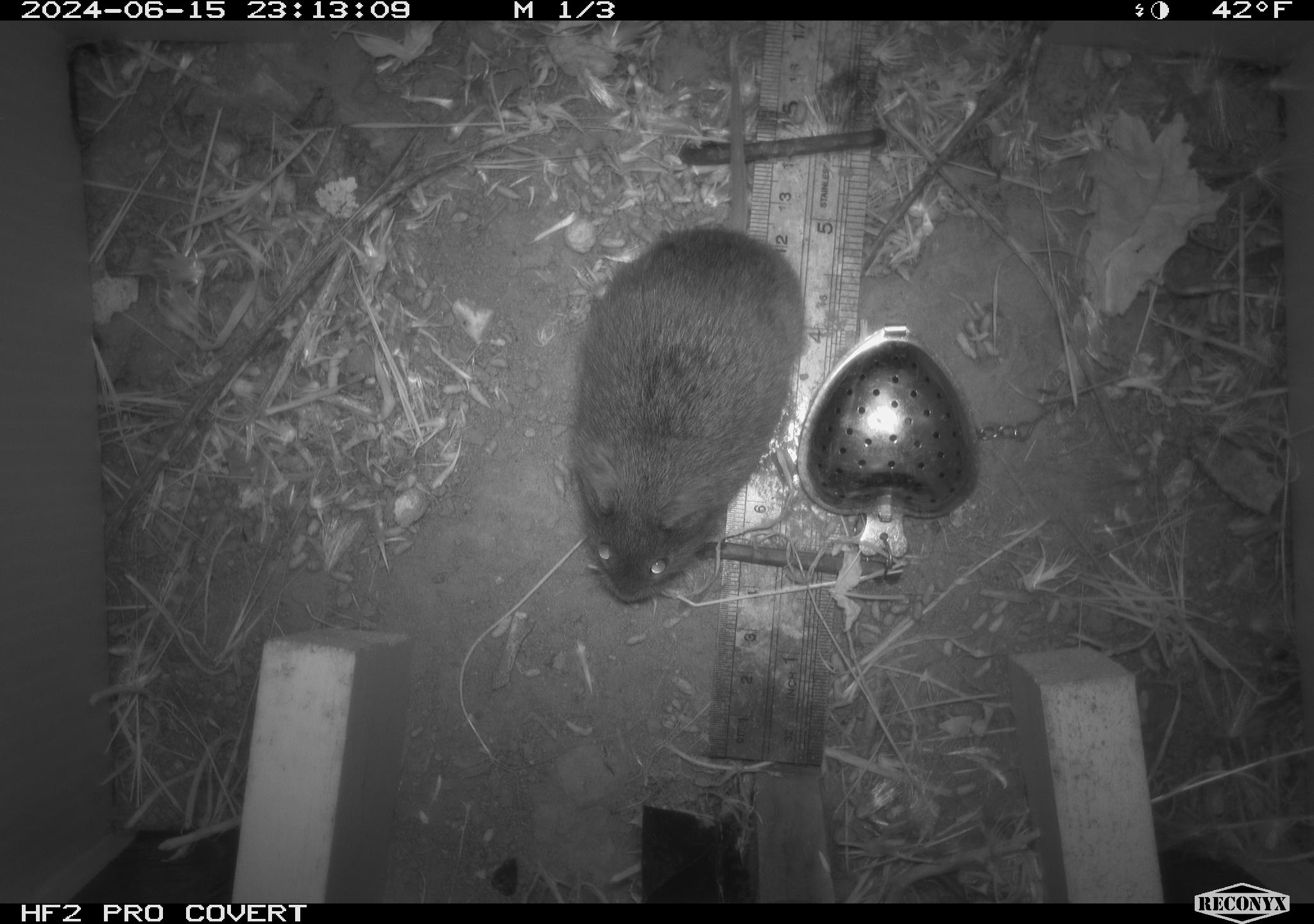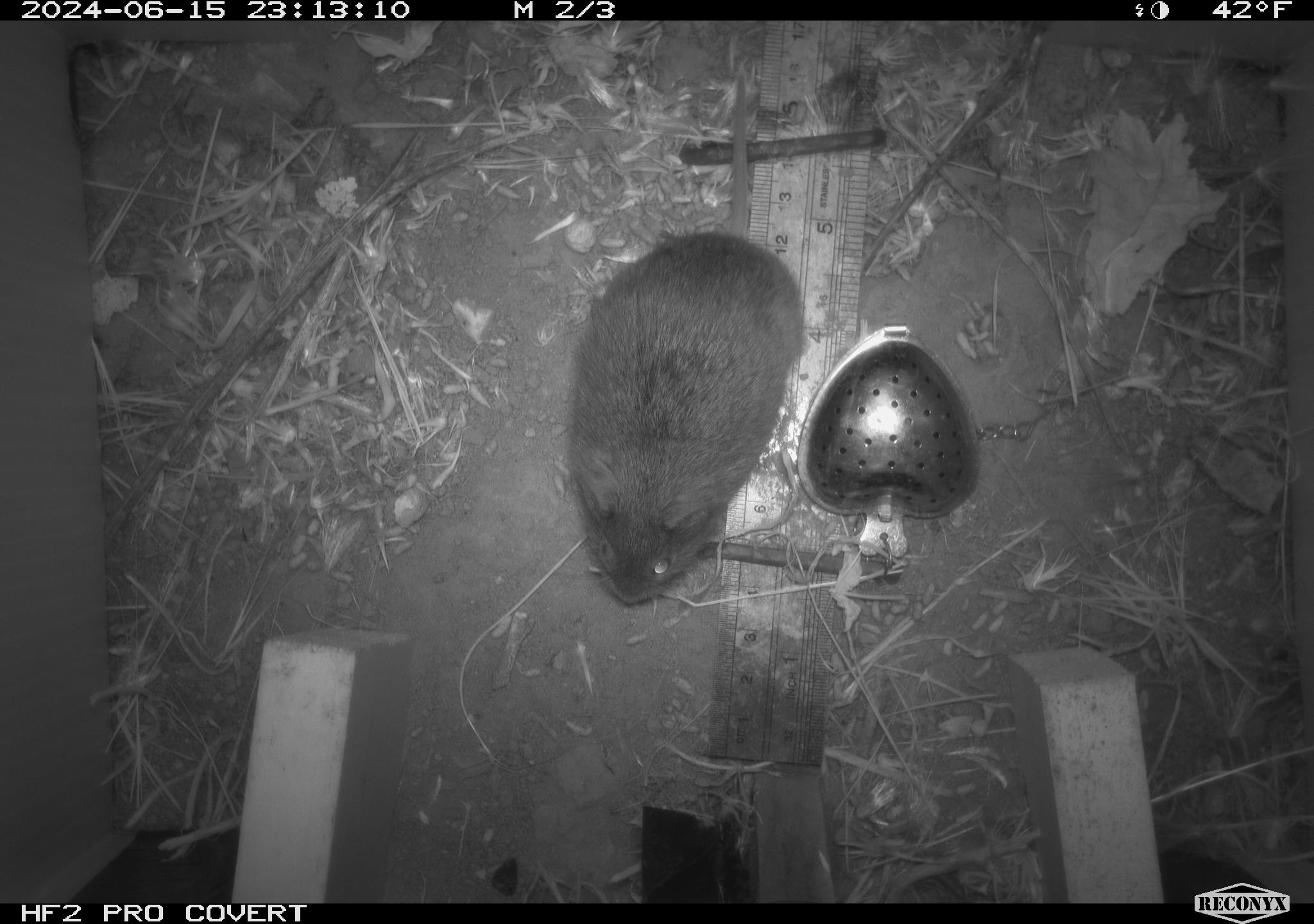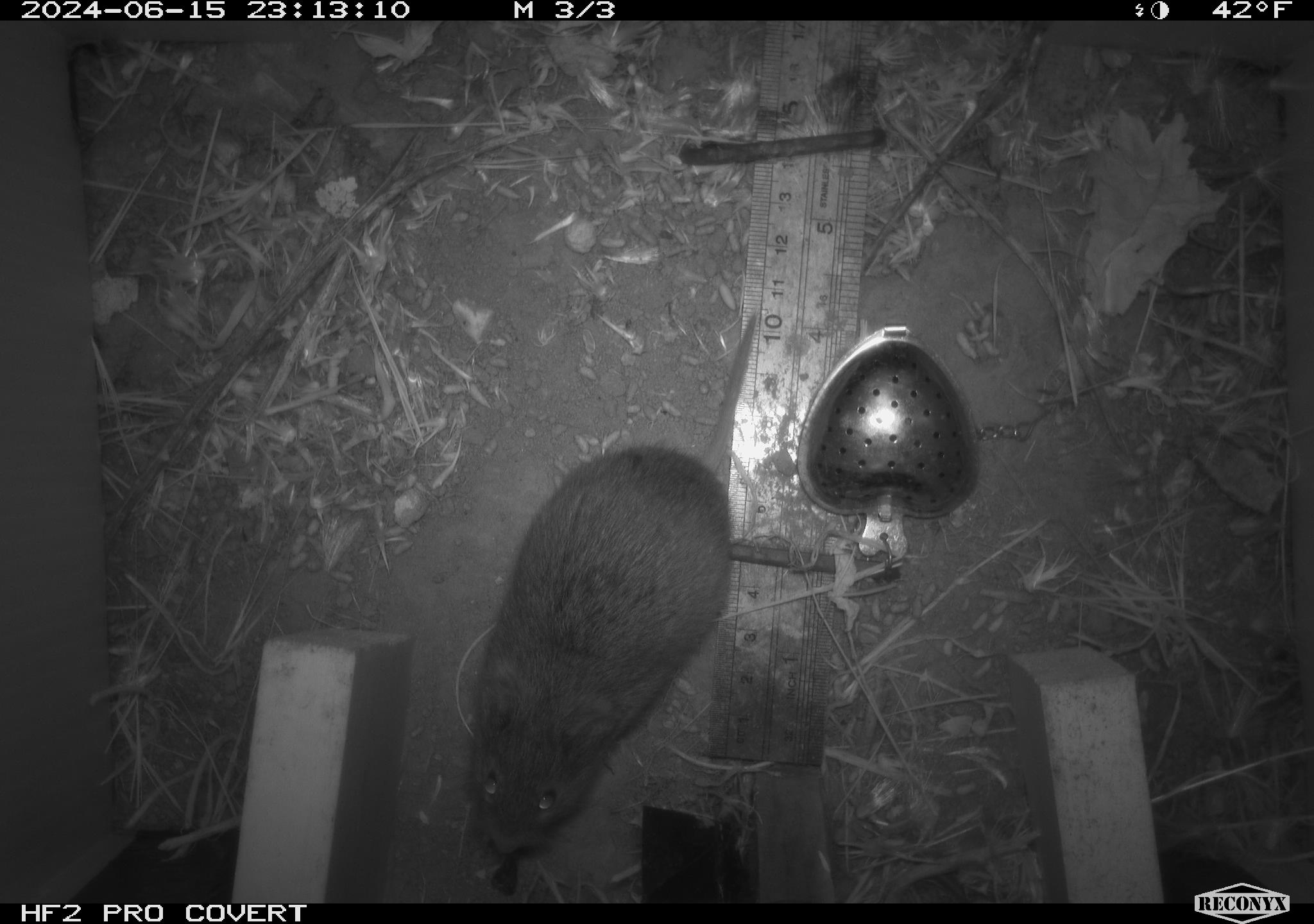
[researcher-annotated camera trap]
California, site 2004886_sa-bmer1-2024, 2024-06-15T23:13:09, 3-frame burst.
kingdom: Animalia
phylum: Chordata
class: Mammalia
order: Rodentia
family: Cricetidae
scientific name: Cricetidae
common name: hamsters, voles, lemmings, and allies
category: cricetidae family